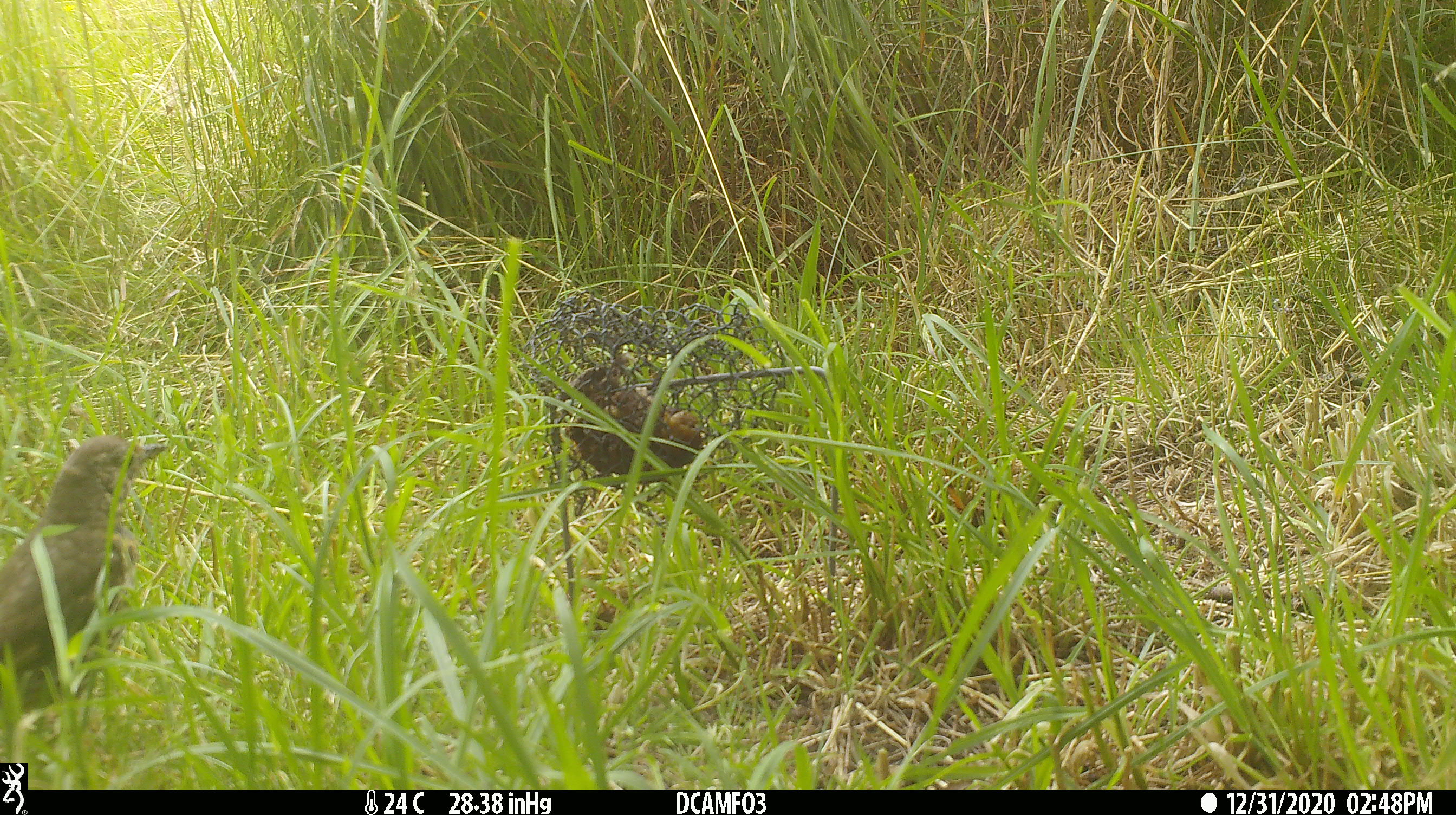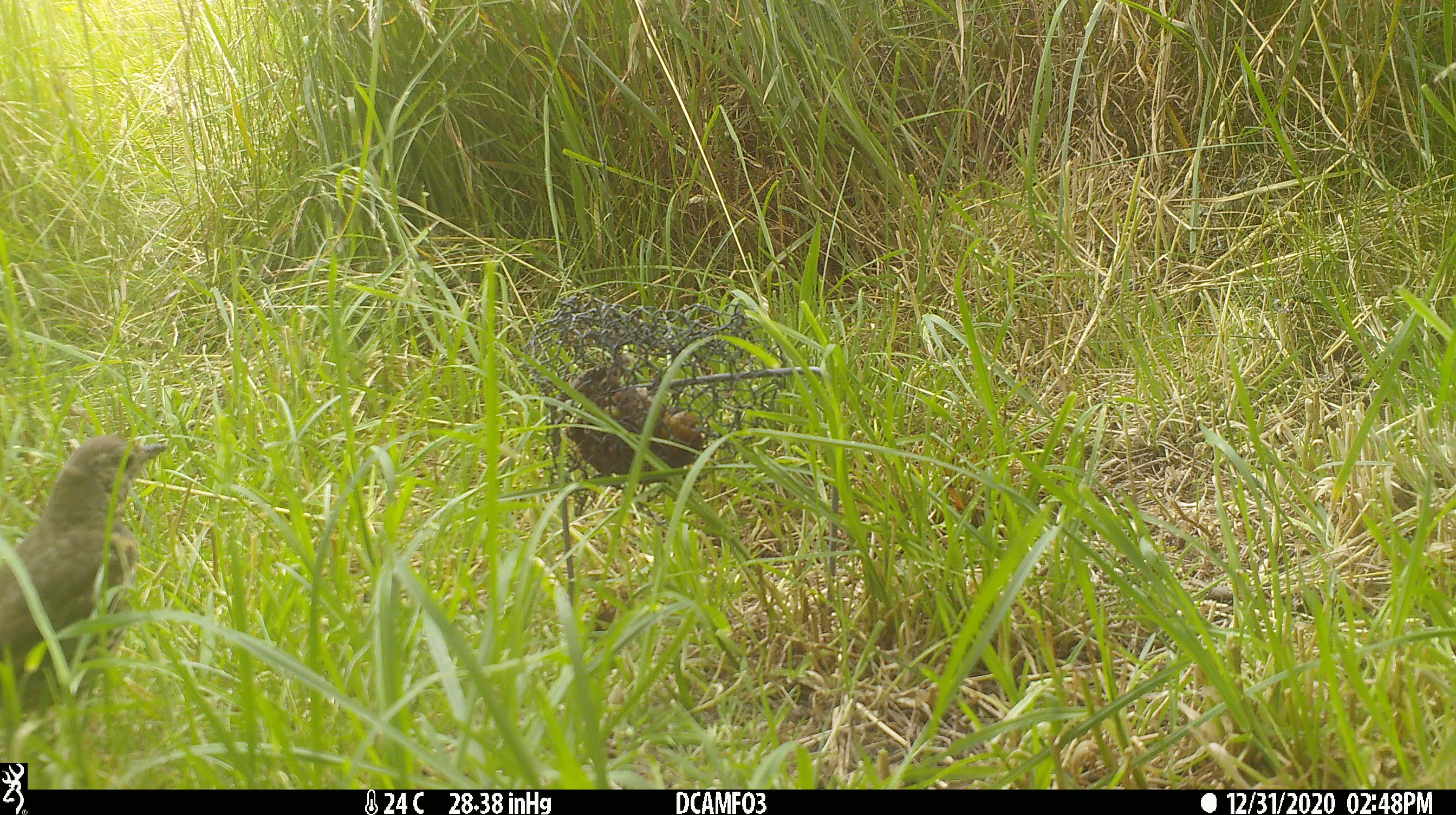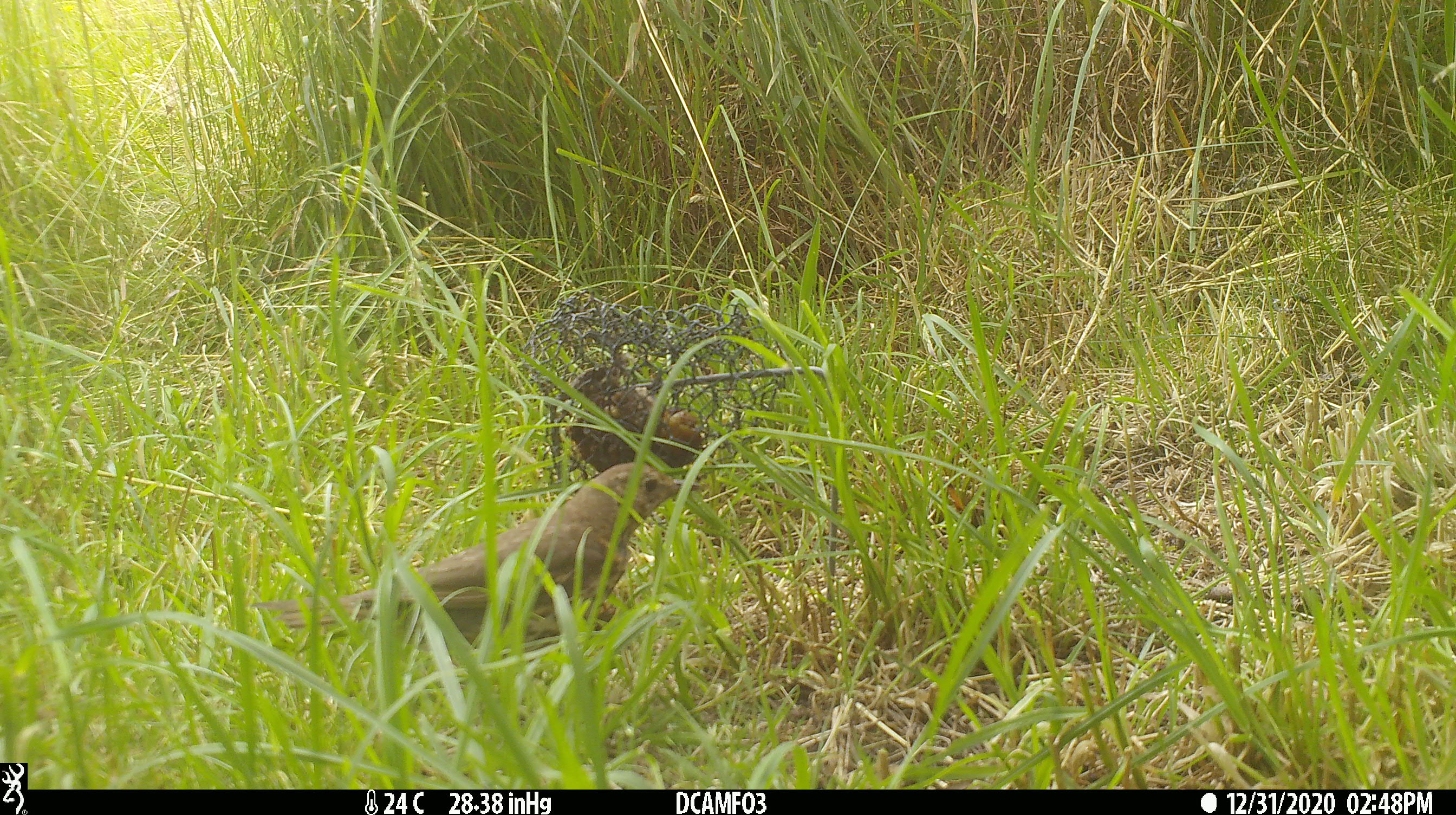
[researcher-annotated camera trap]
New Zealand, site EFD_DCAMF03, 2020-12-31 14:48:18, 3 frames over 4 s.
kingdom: Animalia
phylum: Chordata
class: Aves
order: Passeriformes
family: Turdidae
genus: Turdus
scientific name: Turdus philomelos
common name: song thrush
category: thrush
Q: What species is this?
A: Thrush (song thrush) (Turdus philomelos).